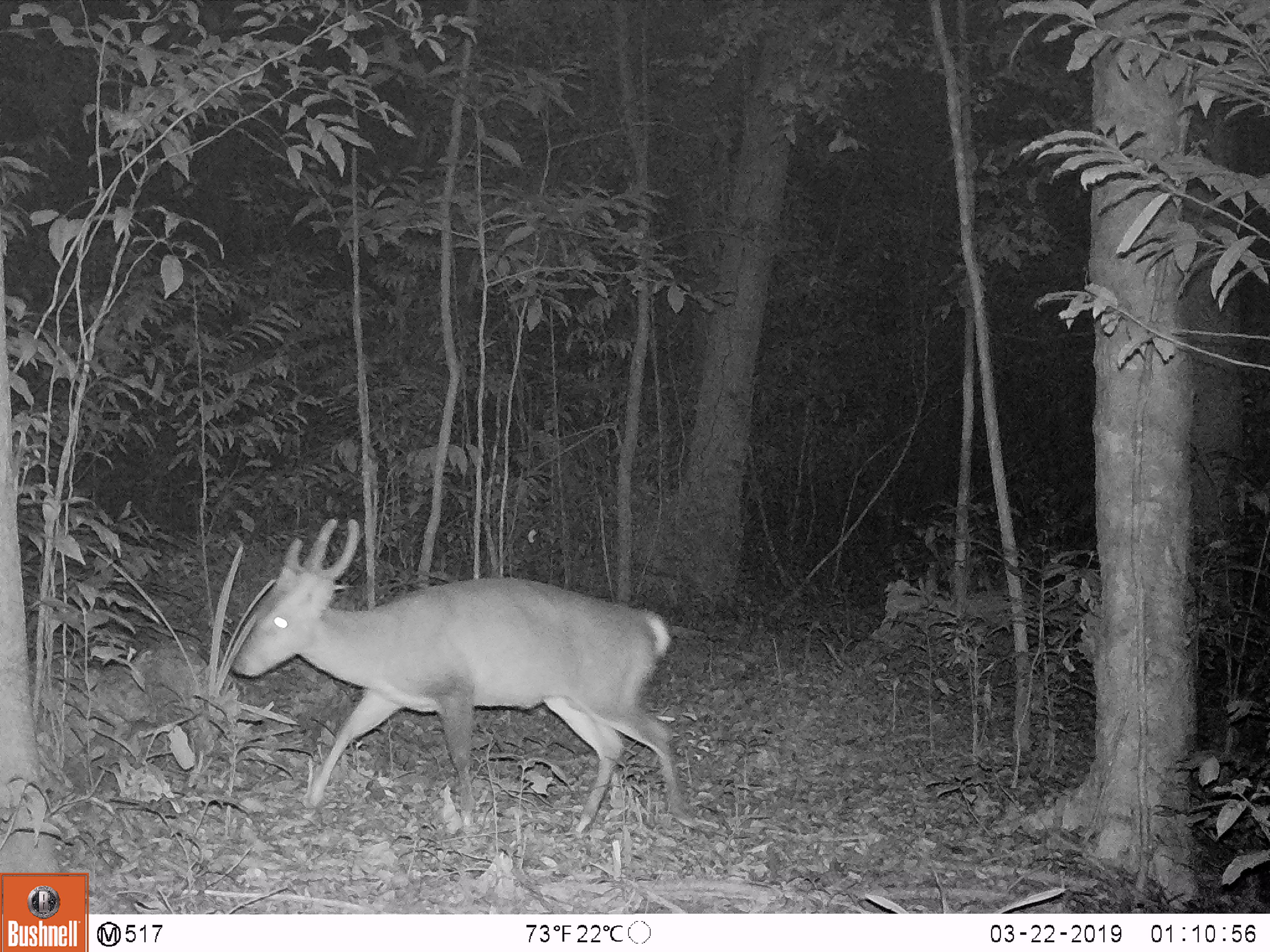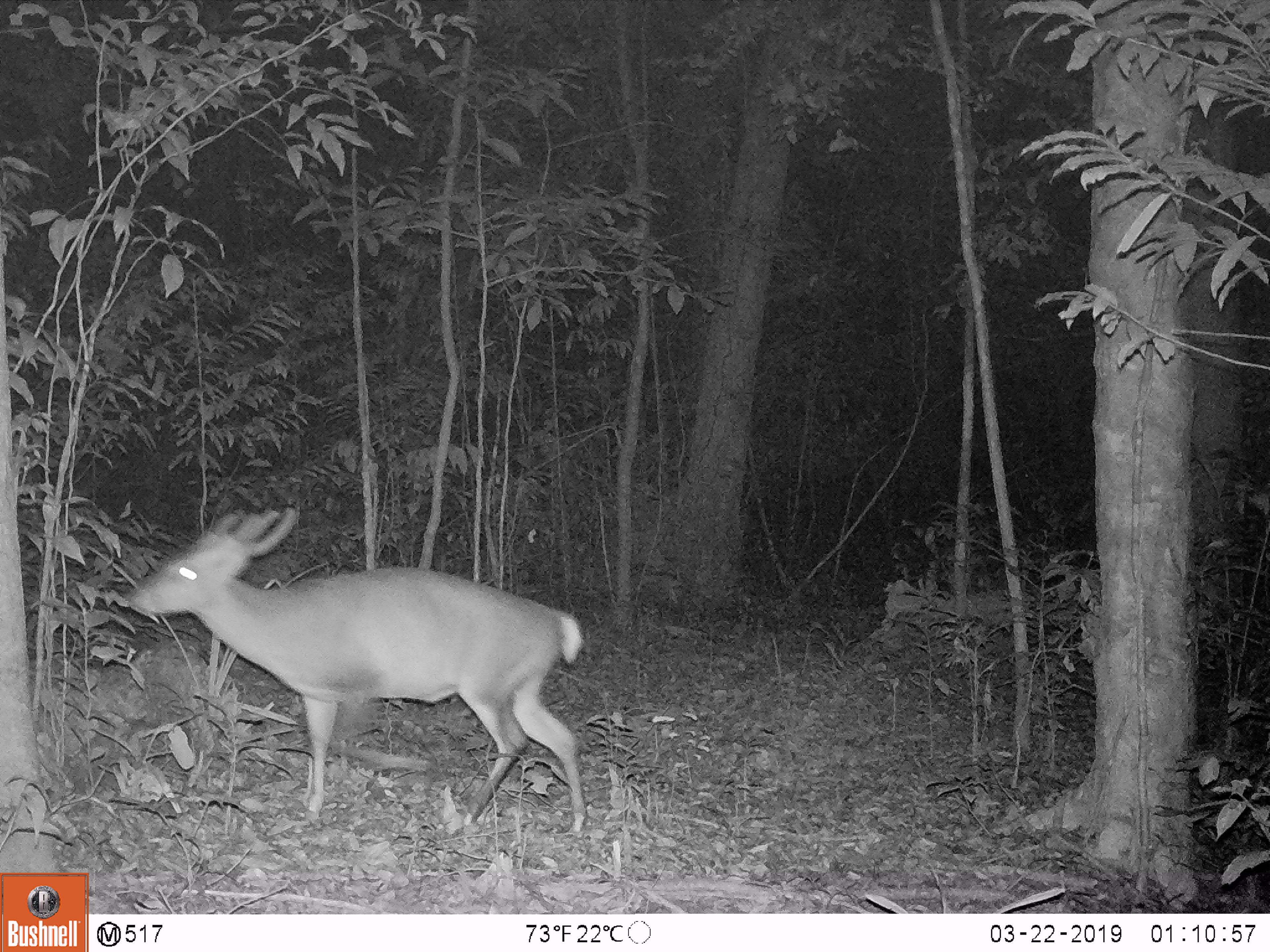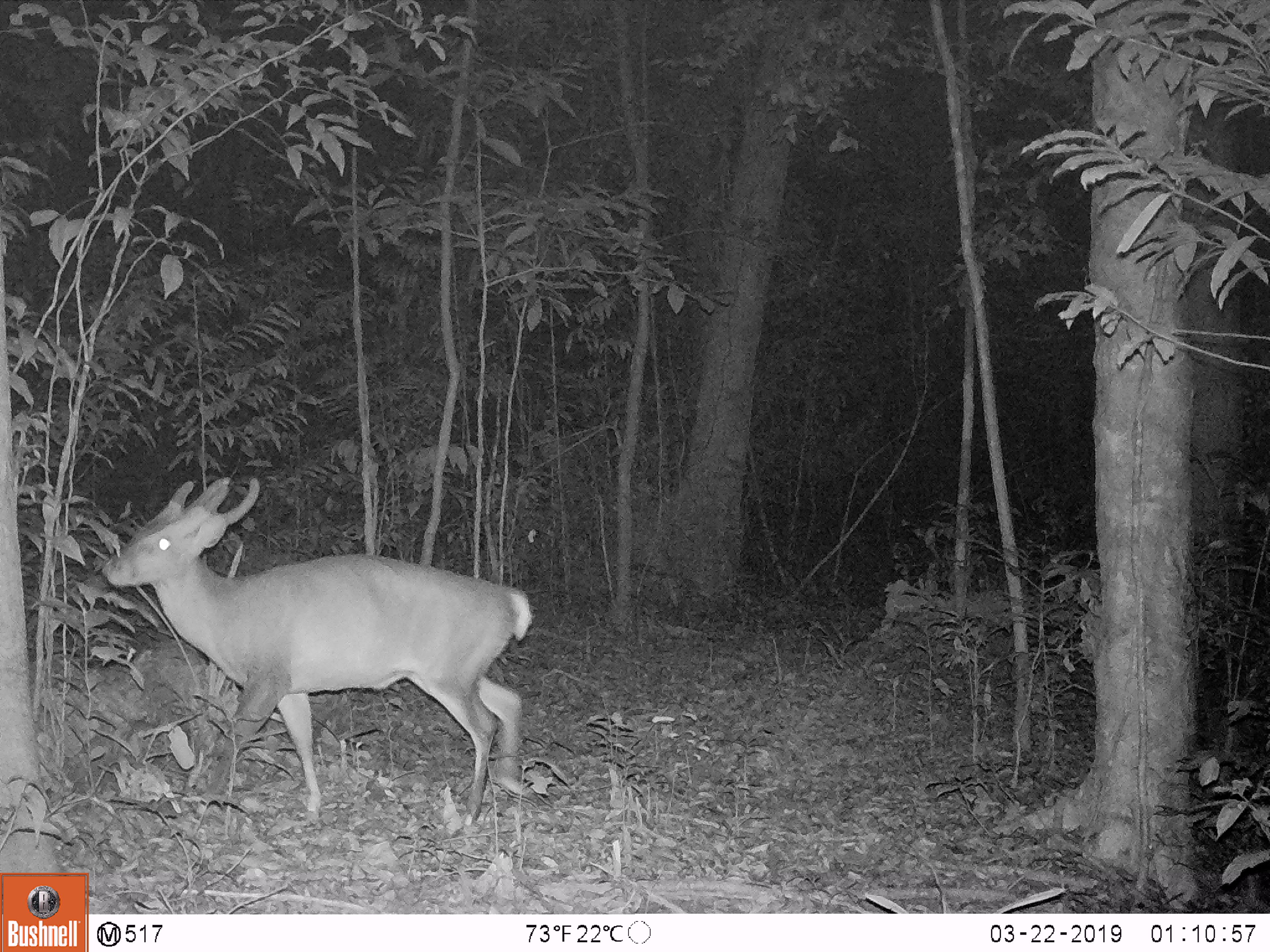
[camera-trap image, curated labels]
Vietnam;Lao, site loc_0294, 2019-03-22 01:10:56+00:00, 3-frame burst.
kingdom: Animalia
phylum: Chordata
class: Mammalia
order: Artiodactyla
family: Cervidae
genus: Muntiacus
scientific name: Muntiacus vuquangensis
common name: large-antlered muntjac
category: large antlered muntjac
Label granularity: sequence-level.